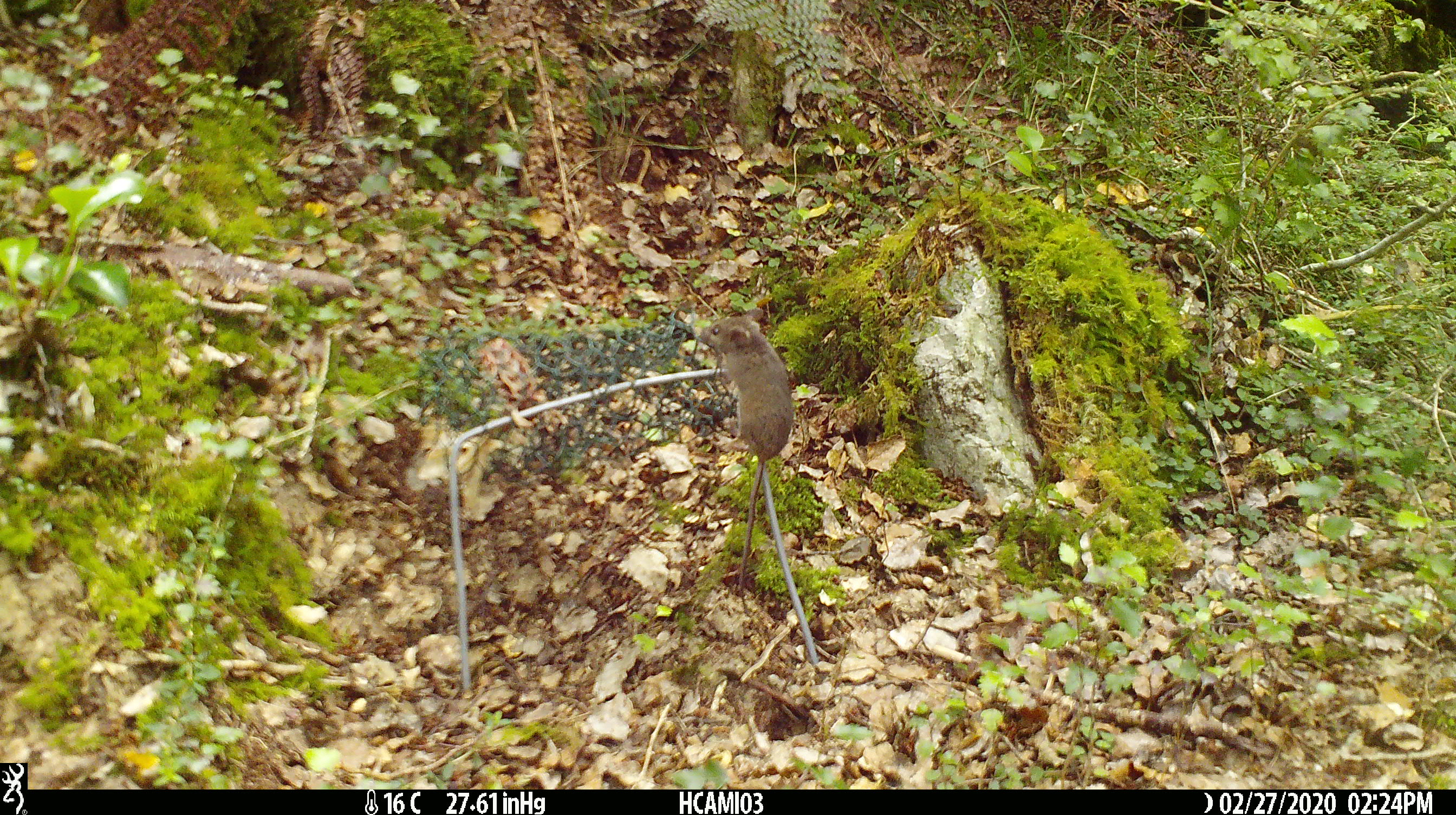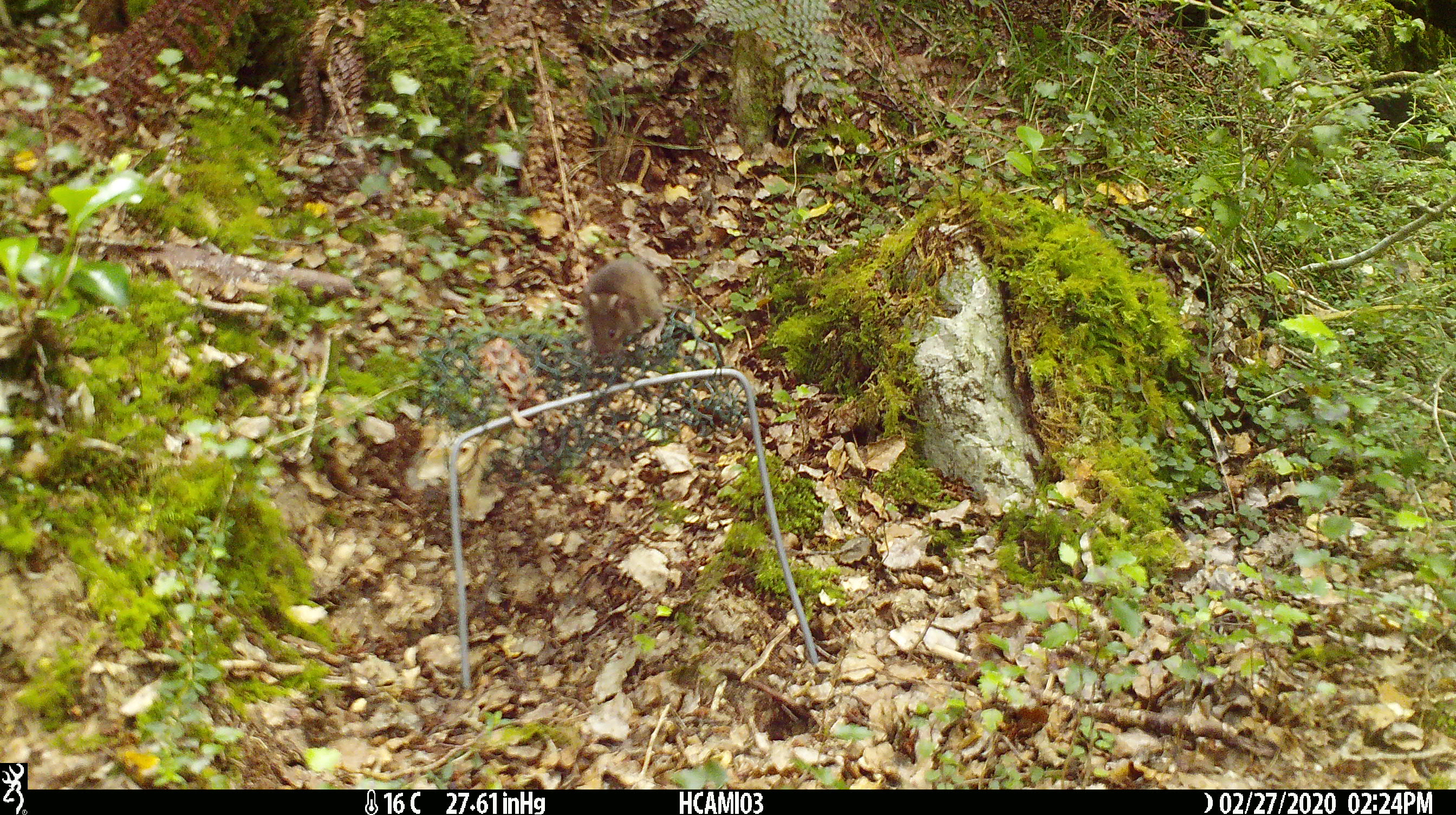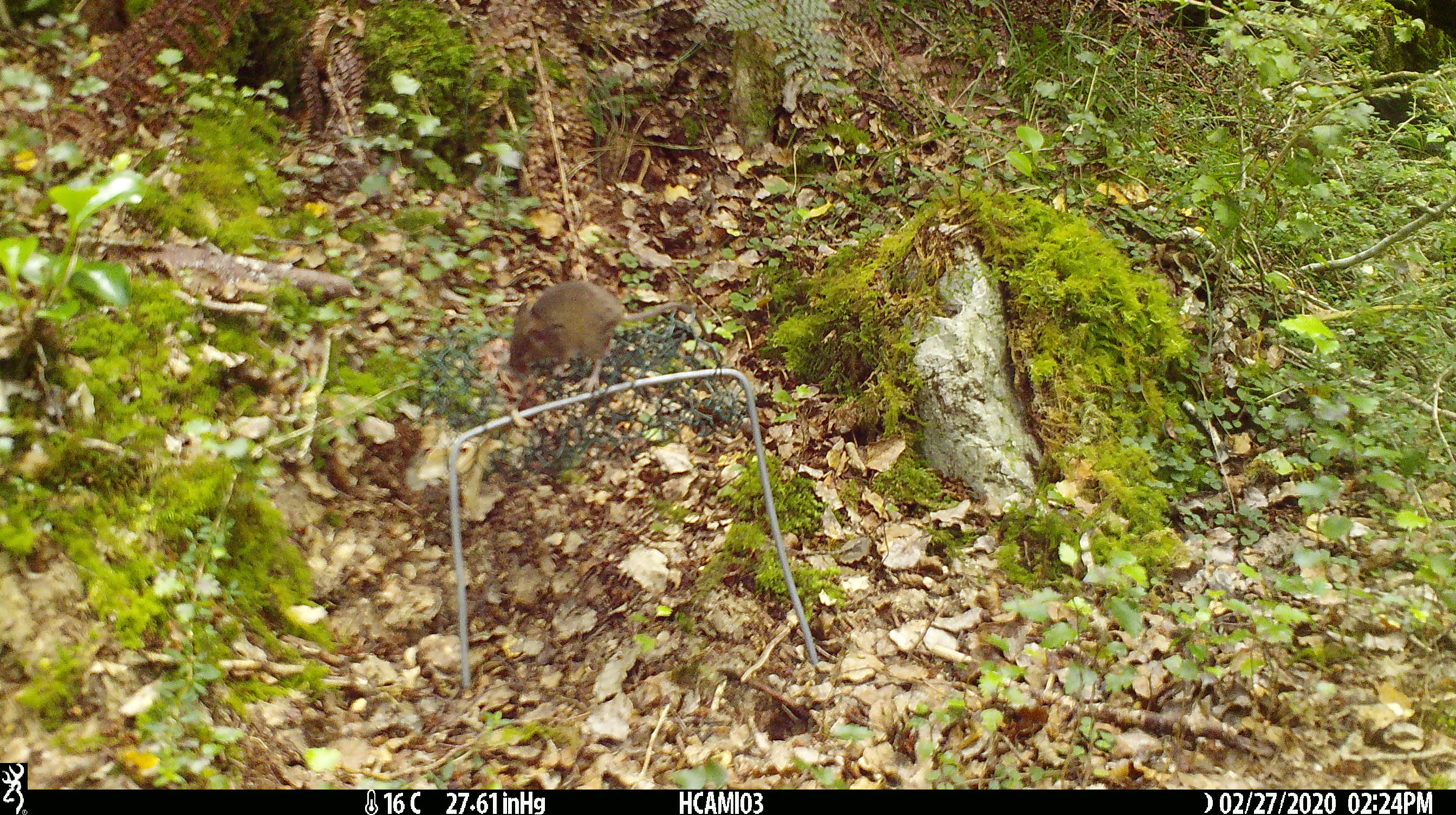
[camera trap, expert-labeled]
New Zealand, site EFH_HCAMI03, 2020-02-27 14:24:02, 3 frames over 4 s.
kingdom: Animalia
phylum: Chordata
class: Mammalia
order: Rodentia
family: Muridae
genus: Mus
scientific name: Mus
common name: mouse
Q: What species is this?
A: Mouse (Mus).